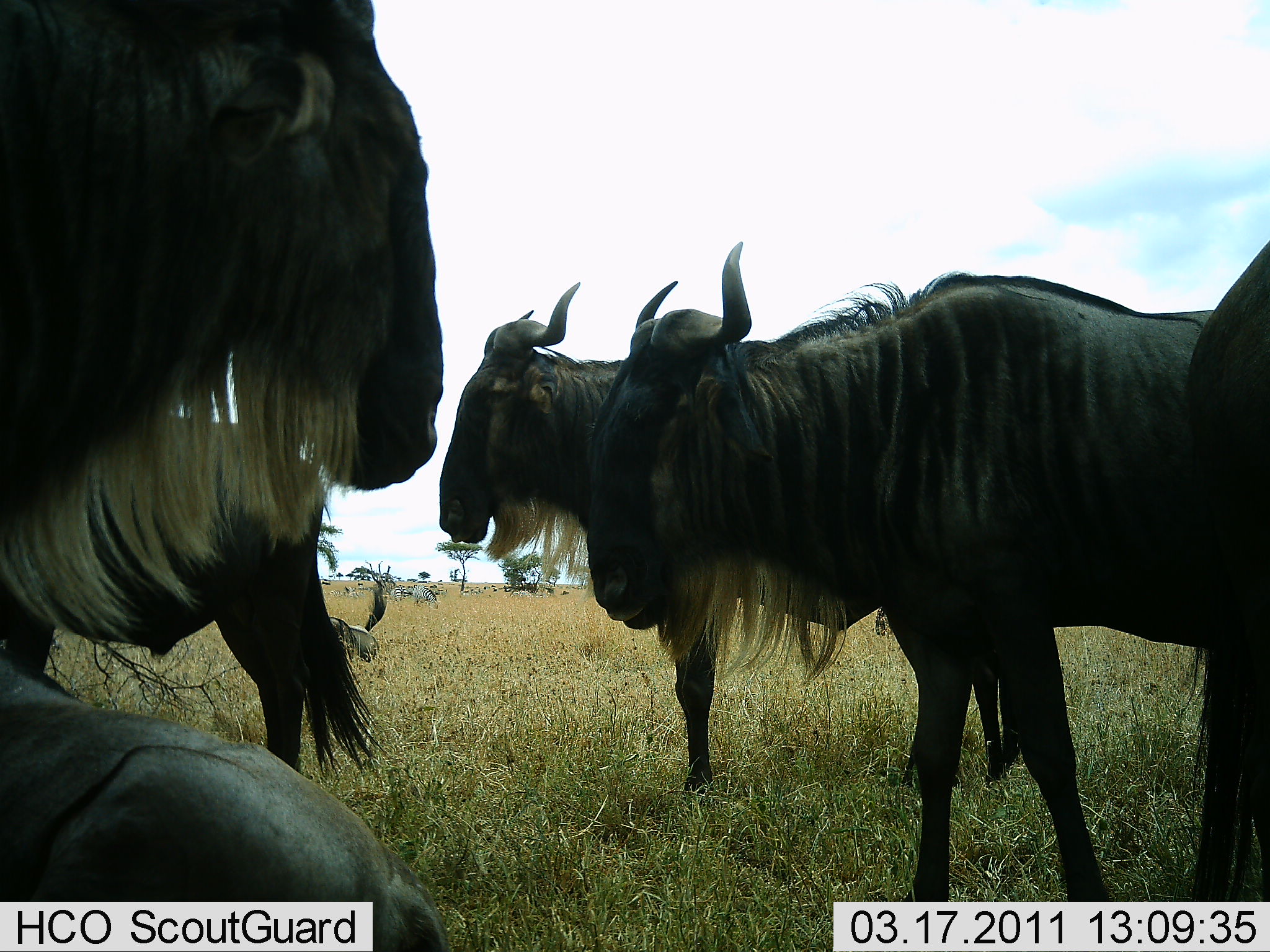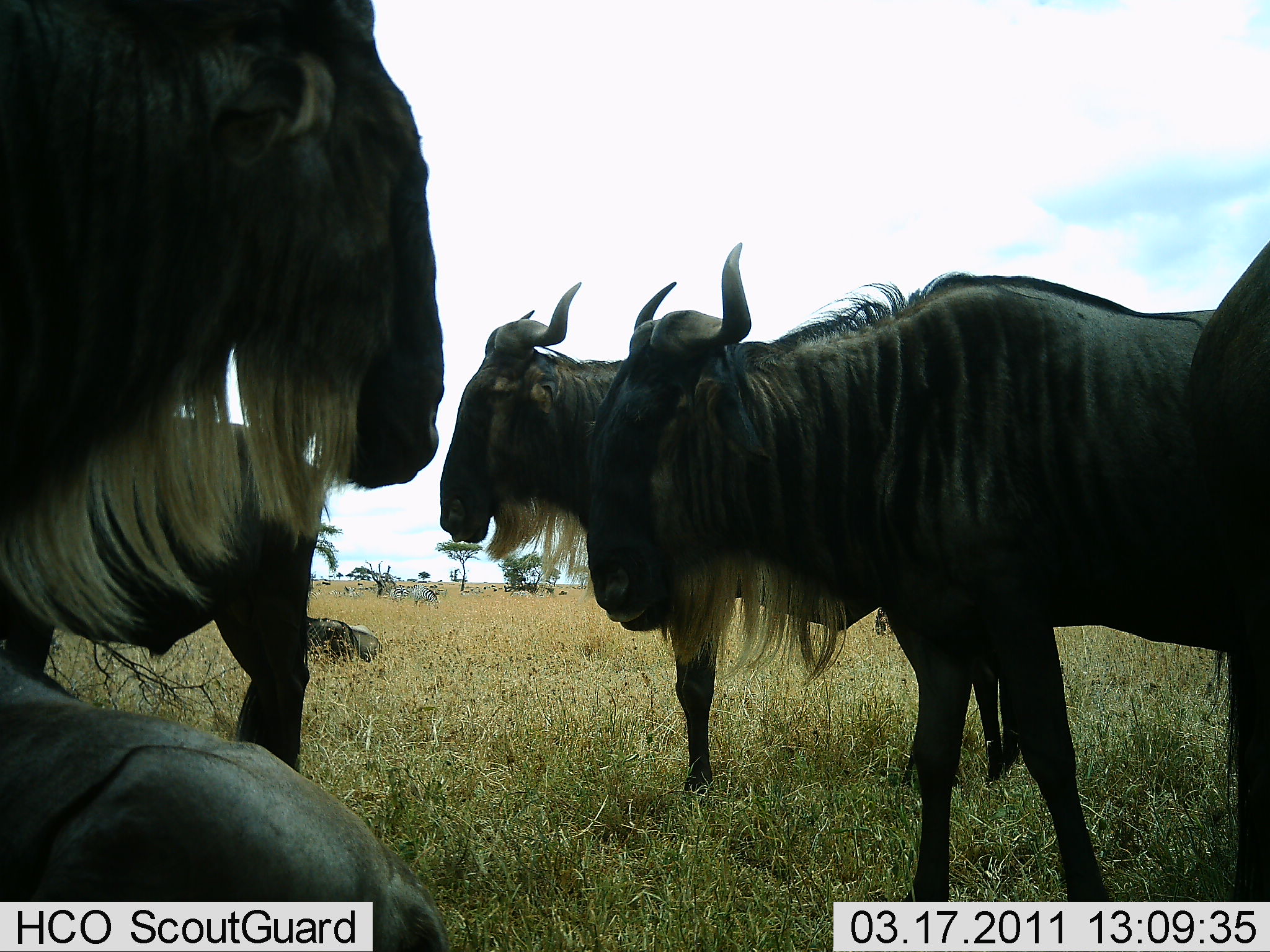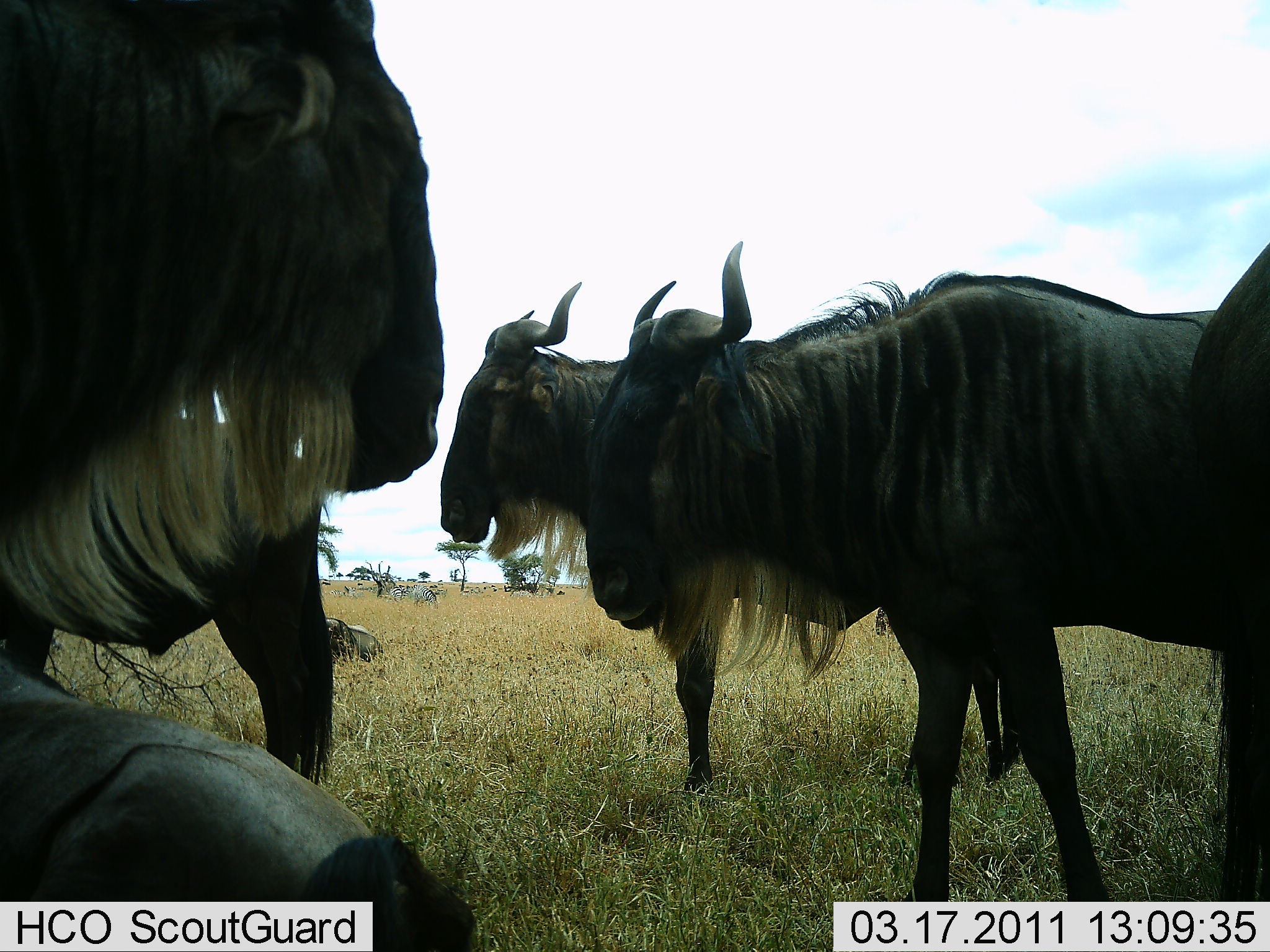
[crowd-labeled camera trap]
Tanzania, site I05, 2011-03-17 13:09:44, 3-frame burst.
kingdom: Animalia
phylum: Chordata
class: Mammalia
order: Artiodactyla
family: Bovidae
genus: Connochaetes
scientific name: Connochaetes taurinus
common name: blue wildebeest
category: wildebeest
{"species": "wildebeest (blue wildebeest) (Connochaetes taurinus)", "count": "7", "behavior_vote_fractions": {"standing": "100%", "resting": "73%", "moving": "9%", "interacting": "0%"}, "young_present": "0%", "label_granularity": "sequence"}